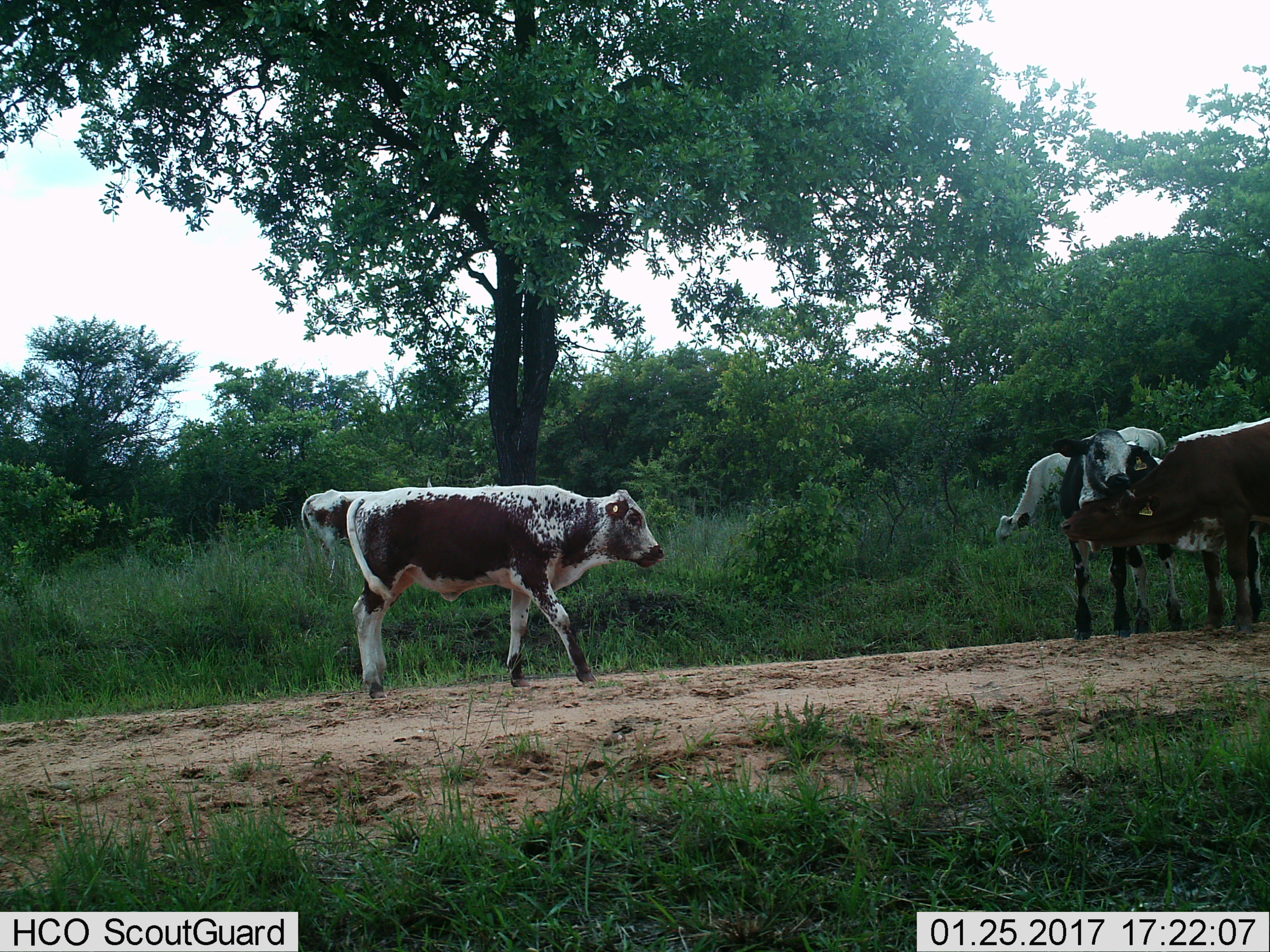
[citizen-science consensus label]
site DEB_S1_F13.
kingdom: Animalia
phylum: Chordata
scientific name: Vertebrata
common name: domestic animal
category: domesticanimal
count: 5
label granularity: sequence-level